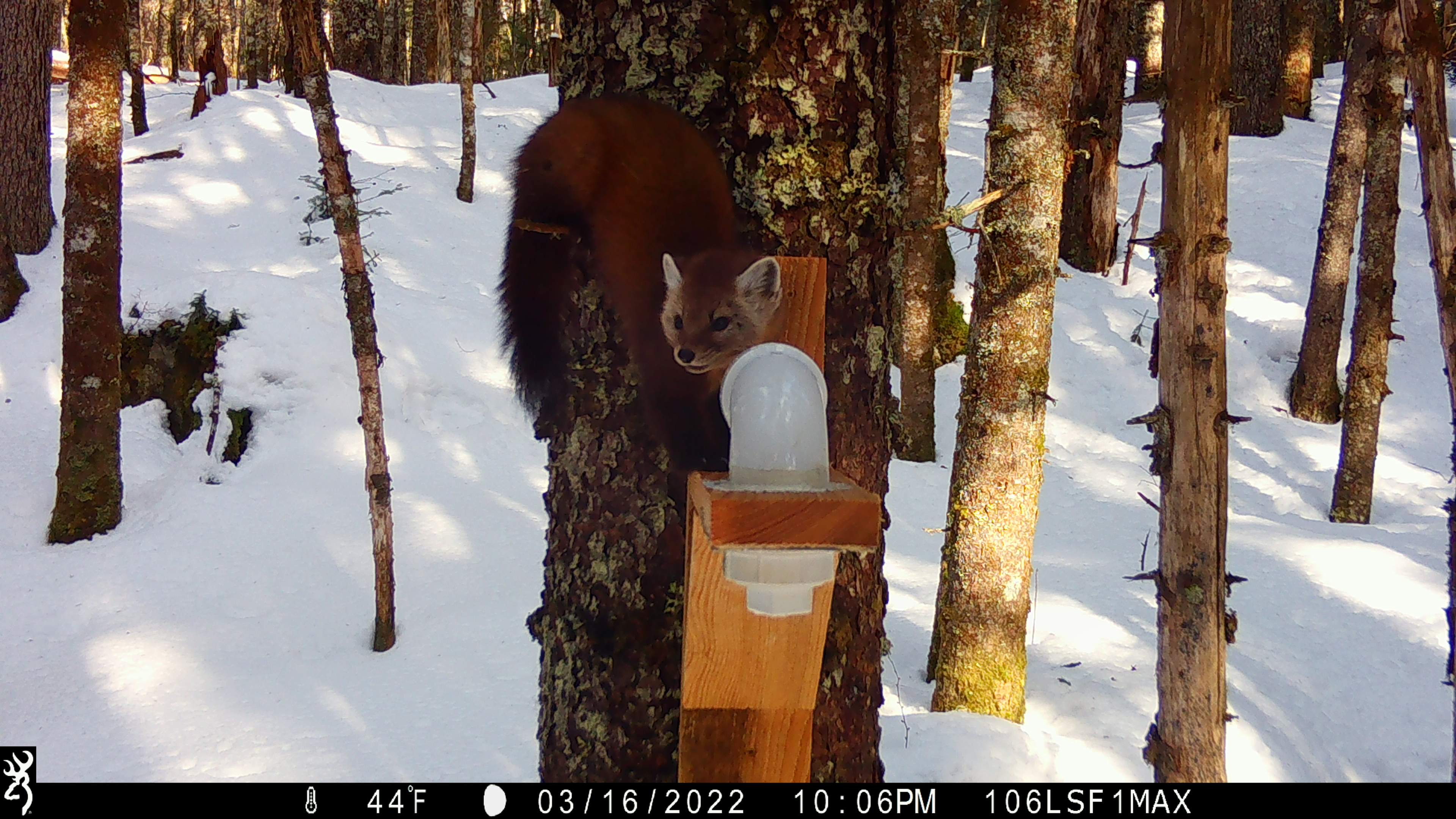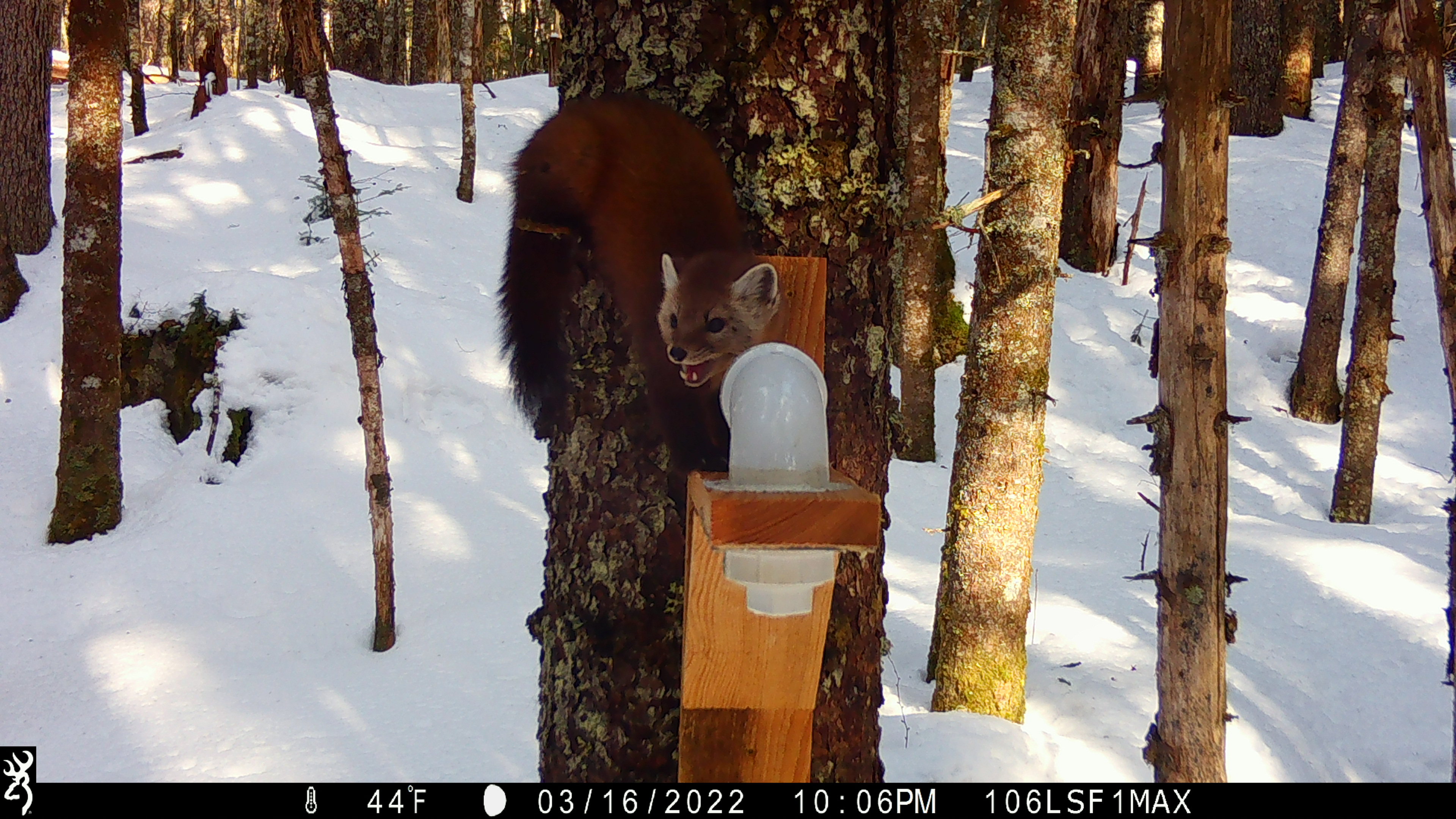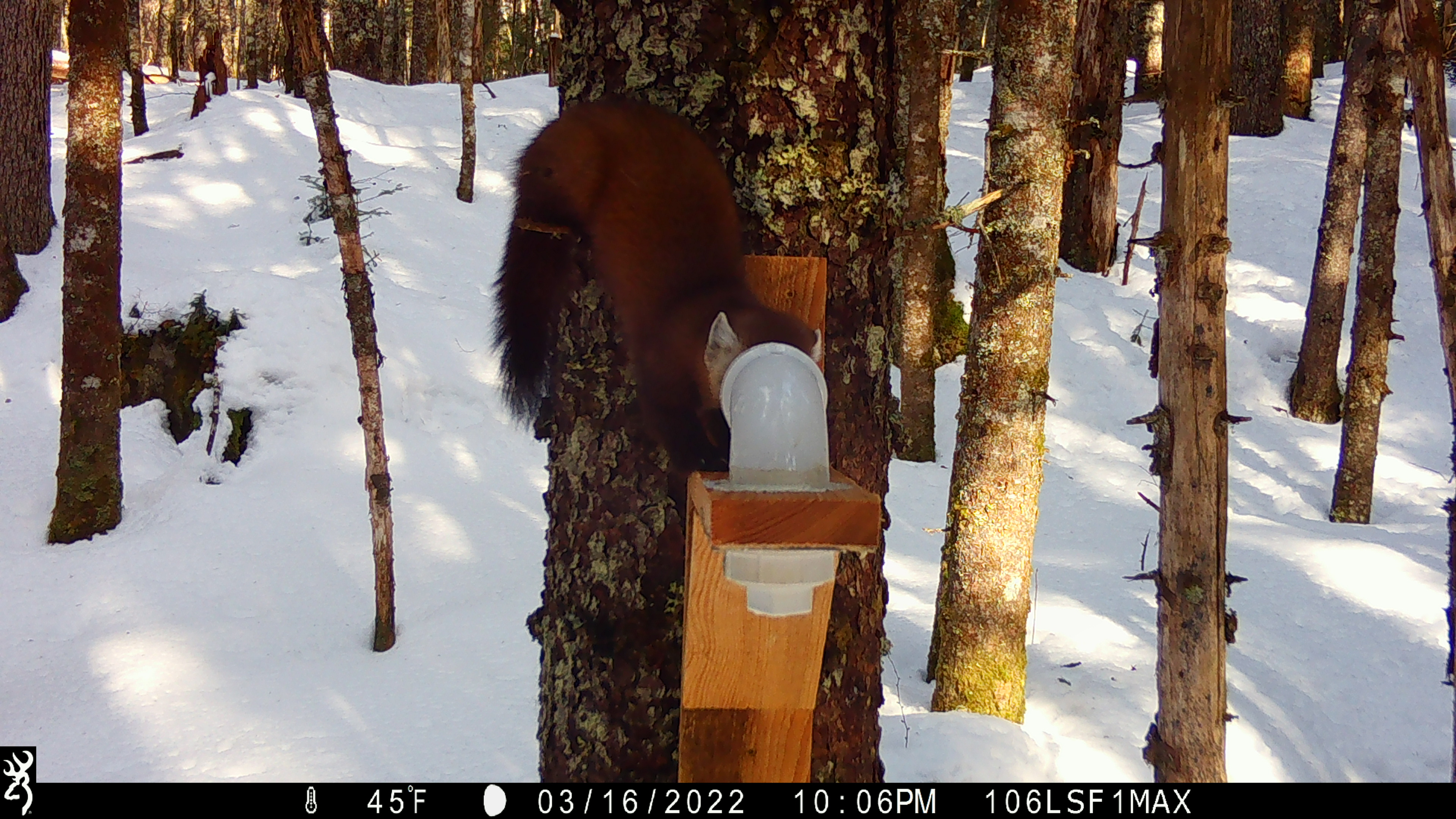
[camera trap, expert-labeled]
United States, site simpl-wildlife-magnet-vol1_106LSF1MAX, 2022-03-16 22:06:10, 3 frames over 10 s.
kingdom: Animalia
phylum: Chordata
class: Mammalia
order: Carnivora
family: Mustelidae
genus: Martes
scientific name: Martes americana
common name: american marten